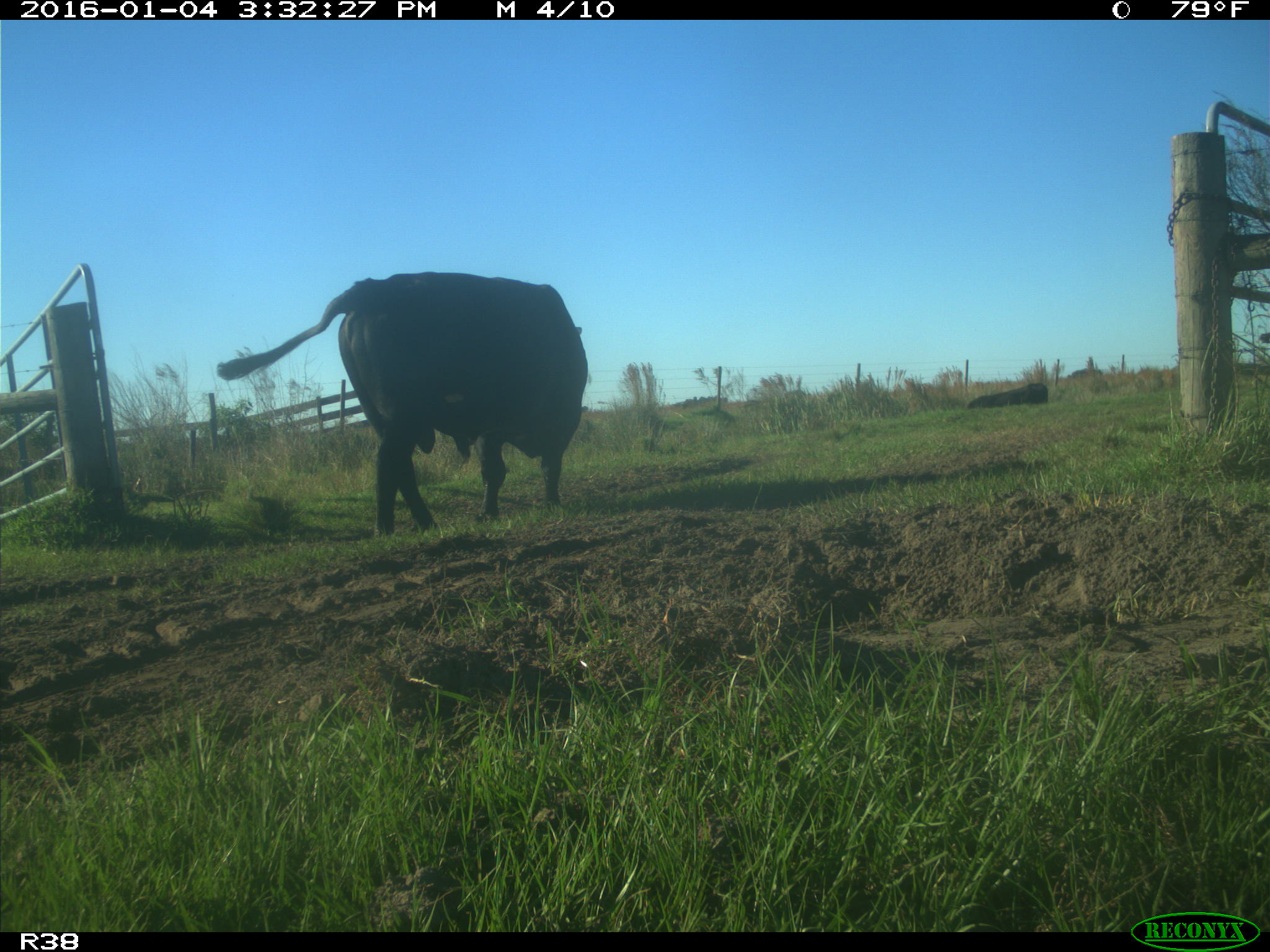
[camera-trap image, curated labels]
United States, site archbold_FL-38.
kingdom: Animalia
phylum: Chordata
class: Mammalia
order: Artiodactyla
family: Bovidae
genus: Bos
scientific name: Bos taurus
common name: domestic cow